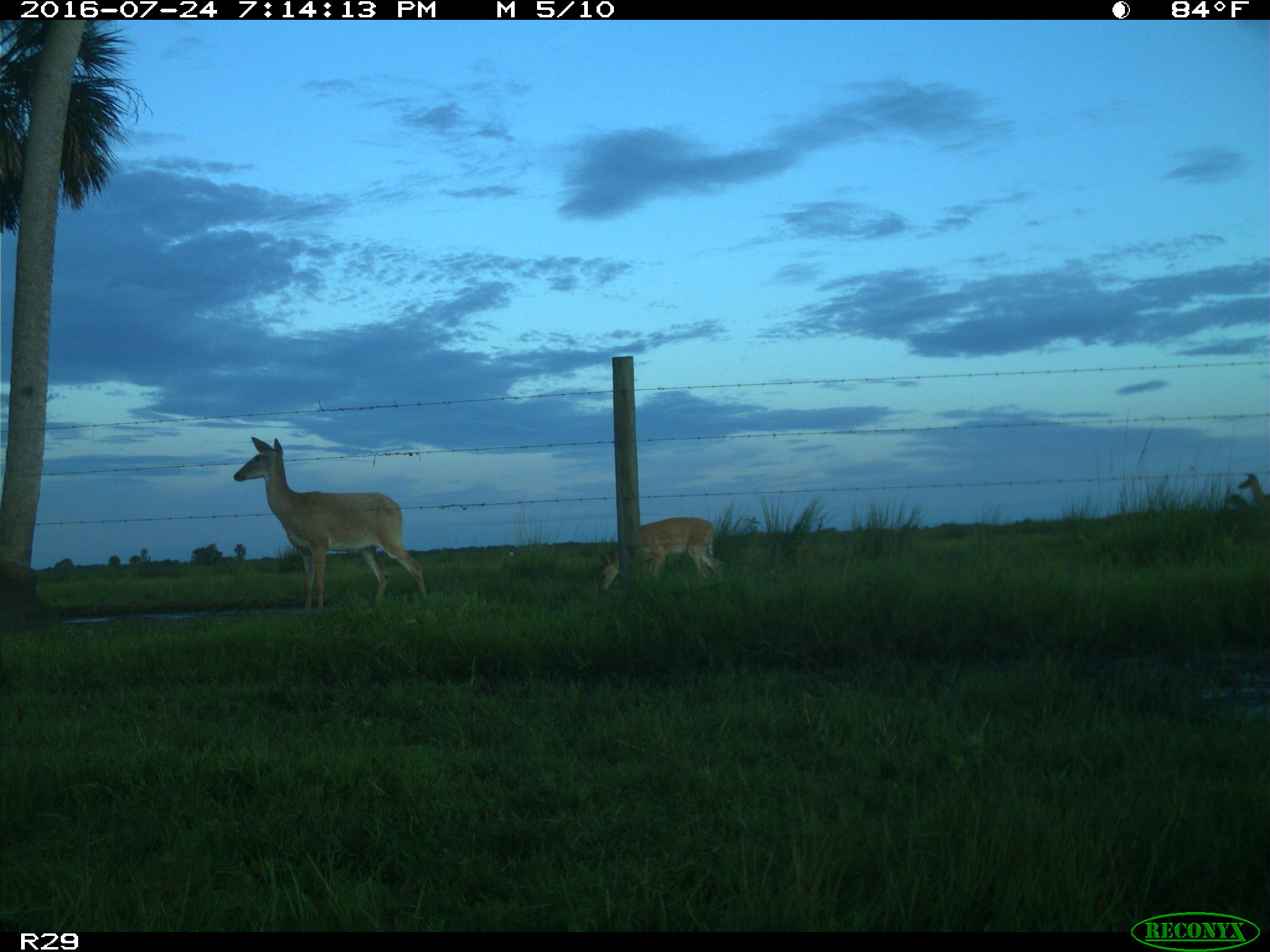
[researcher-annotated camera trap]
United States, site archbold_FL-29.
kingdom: Animalia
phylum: Chordata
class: Mammalia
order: Artiodactyla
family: Cervidae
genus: Odocoileus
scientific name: Odocoileus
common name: deer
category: unidentified deer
Unidentified deer (deer) (Odocoileus).